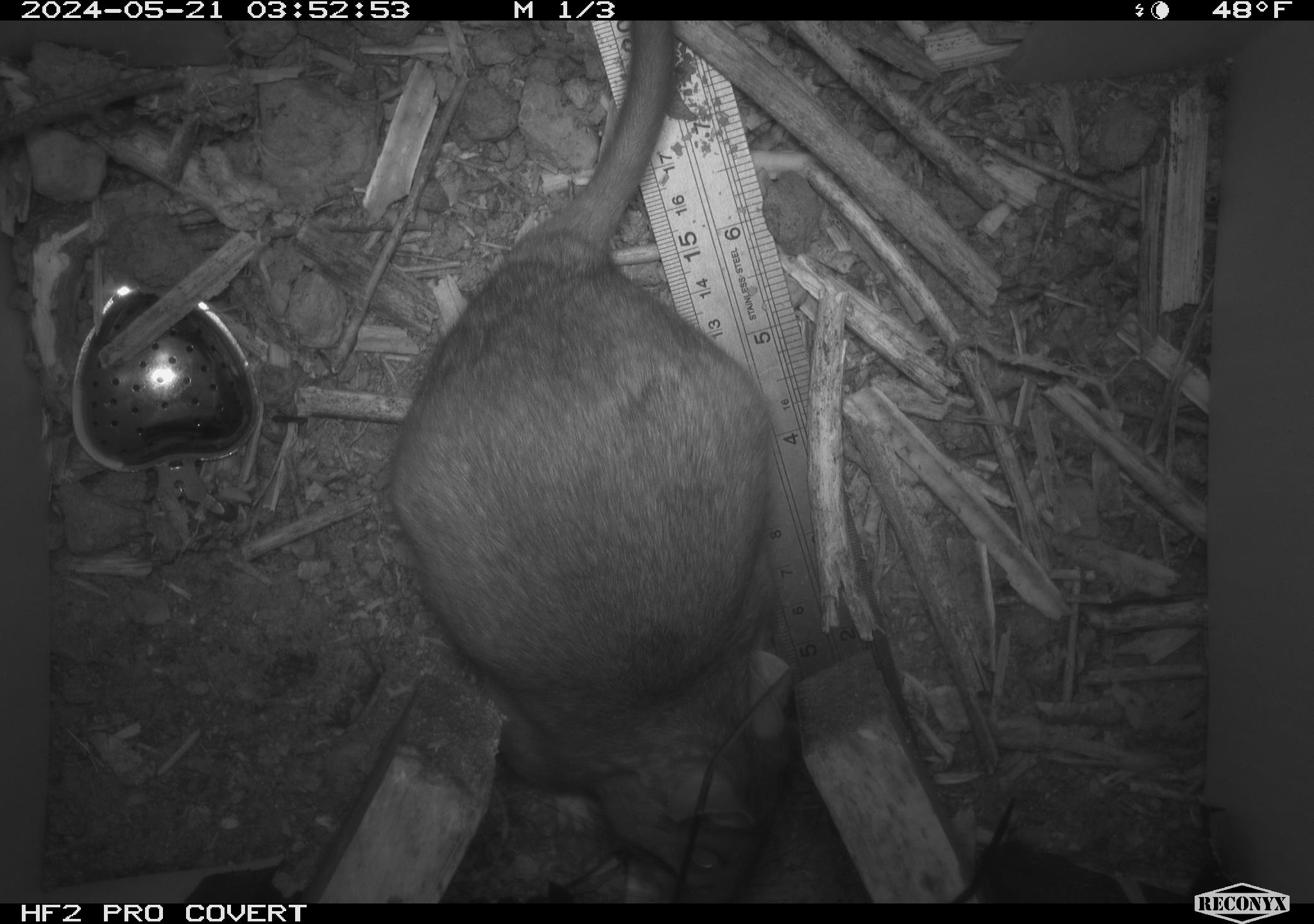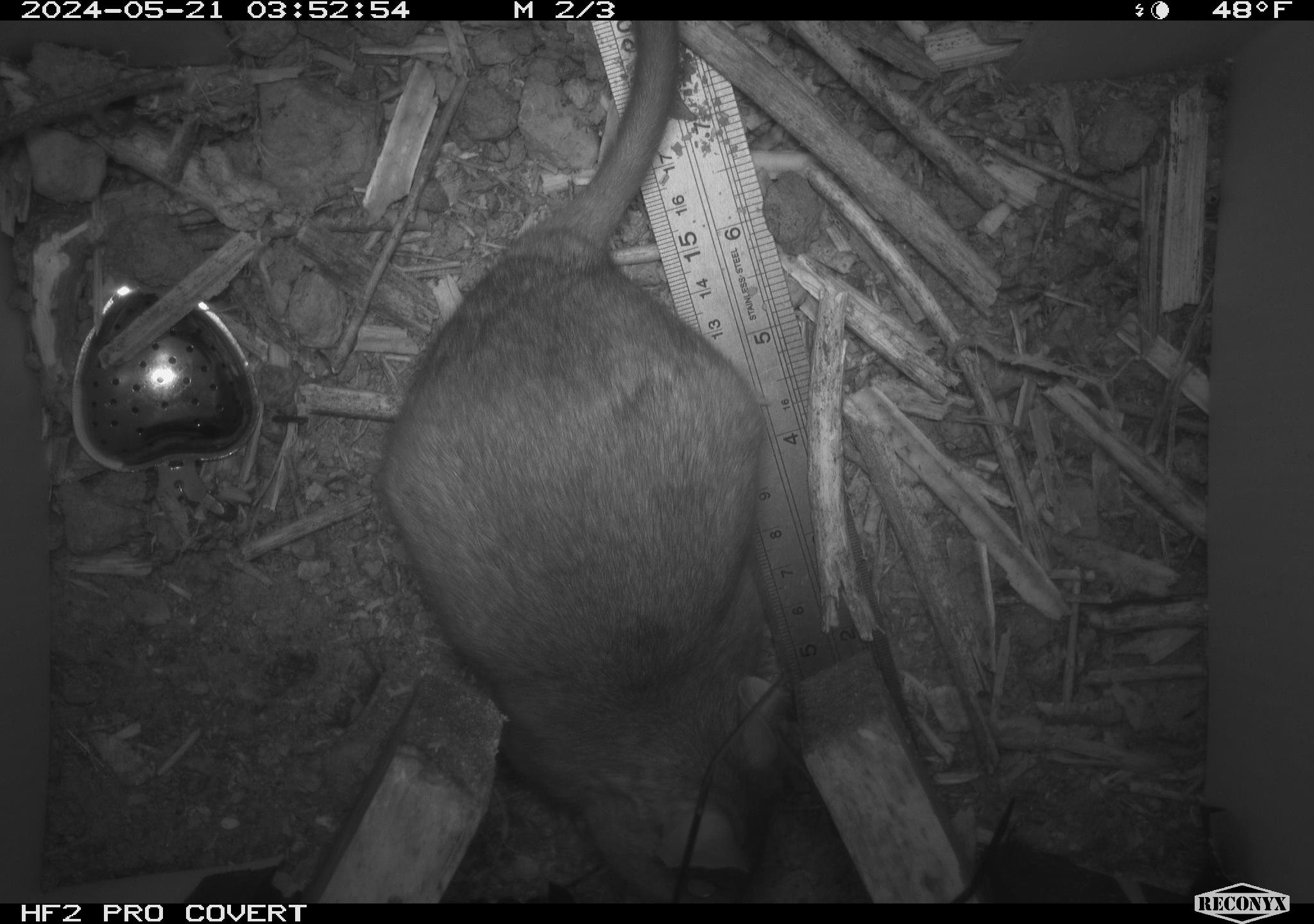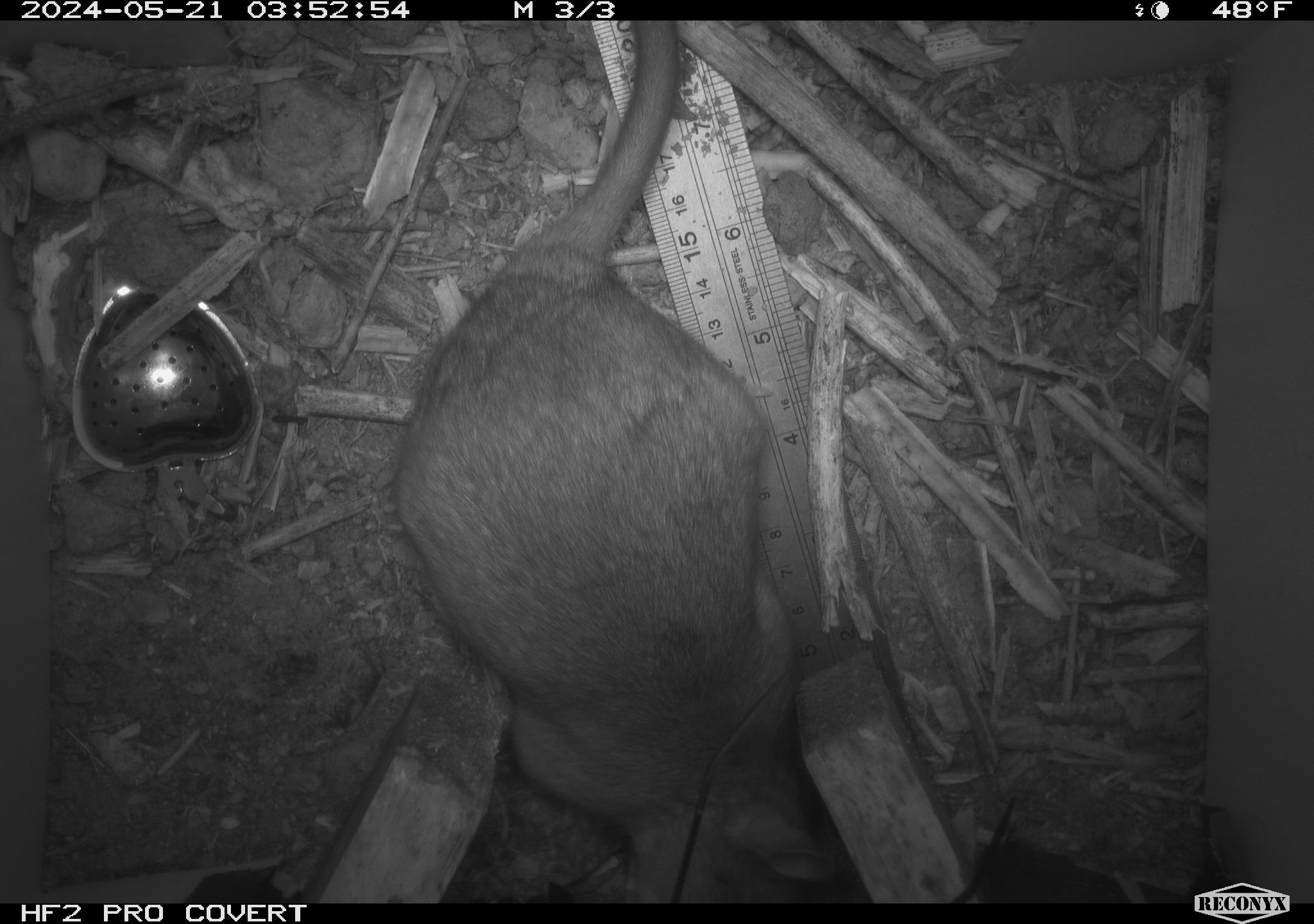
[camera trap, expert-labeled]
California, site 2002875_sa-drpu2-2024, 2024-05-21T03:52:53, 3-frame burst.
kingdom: Animalia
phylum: Chordata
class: Mammalia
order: Rodentia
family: Cricetidae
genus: Neotoma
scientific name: Neotoma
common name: pack rat or woodrat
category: neotoma species